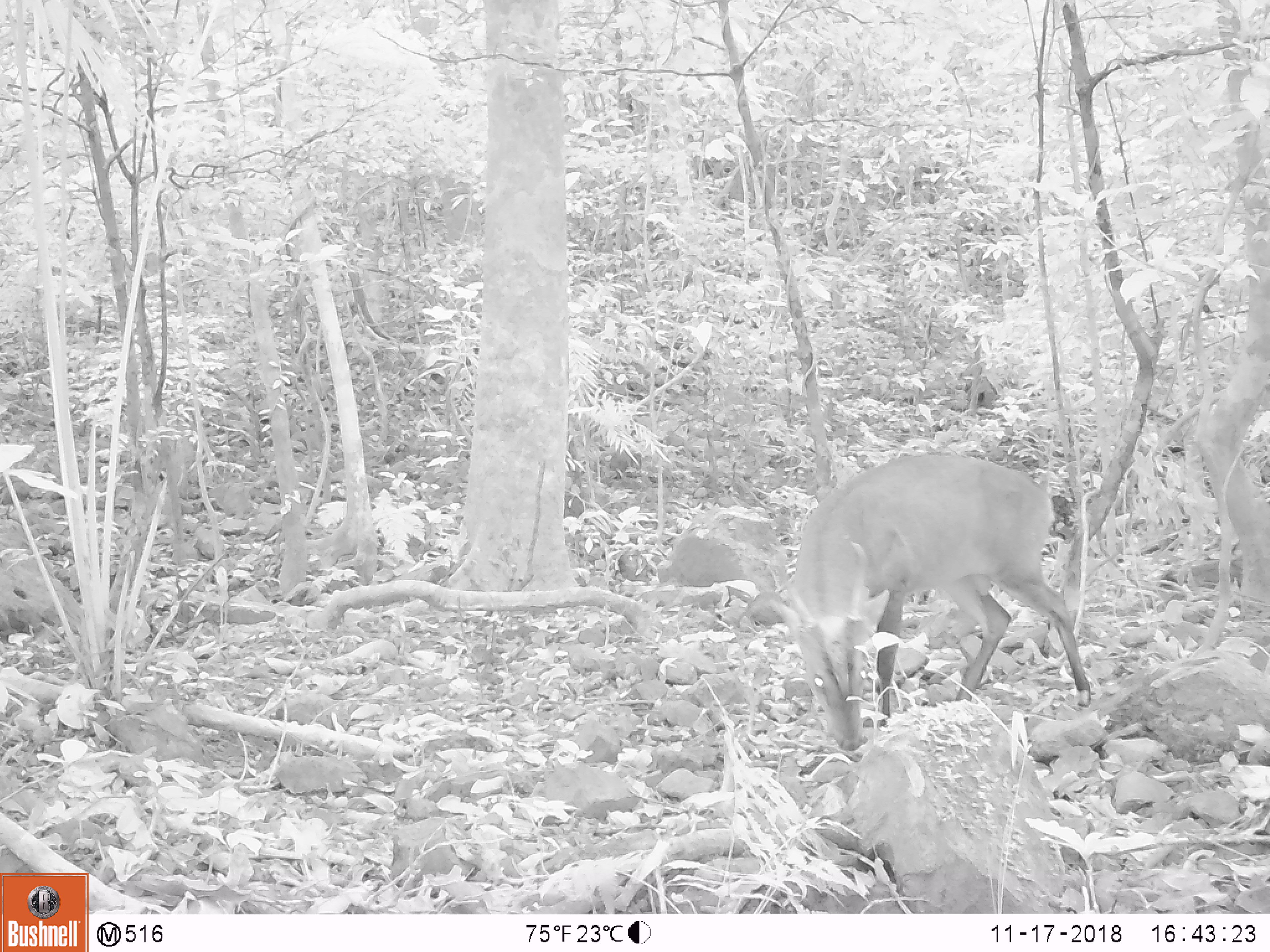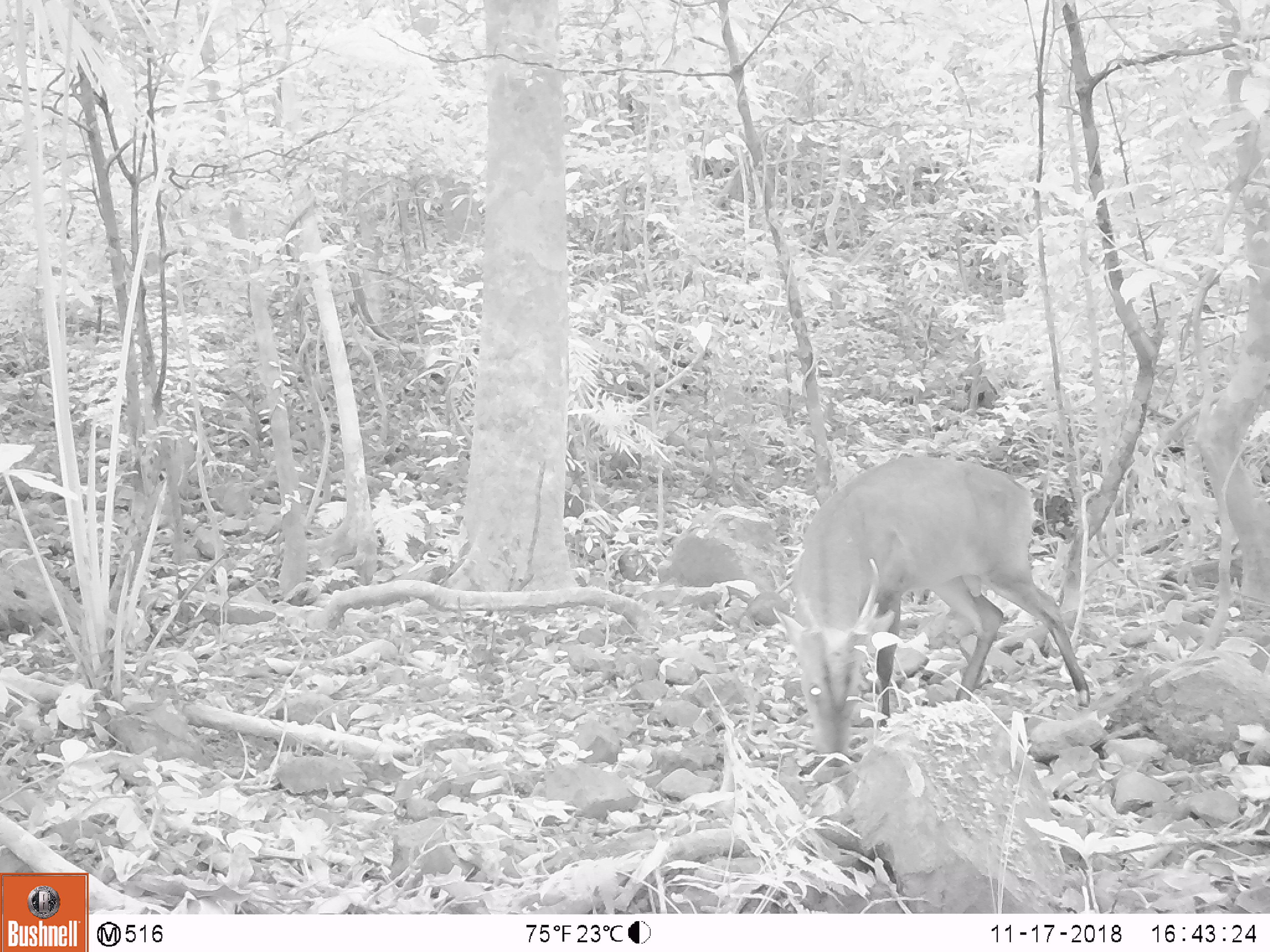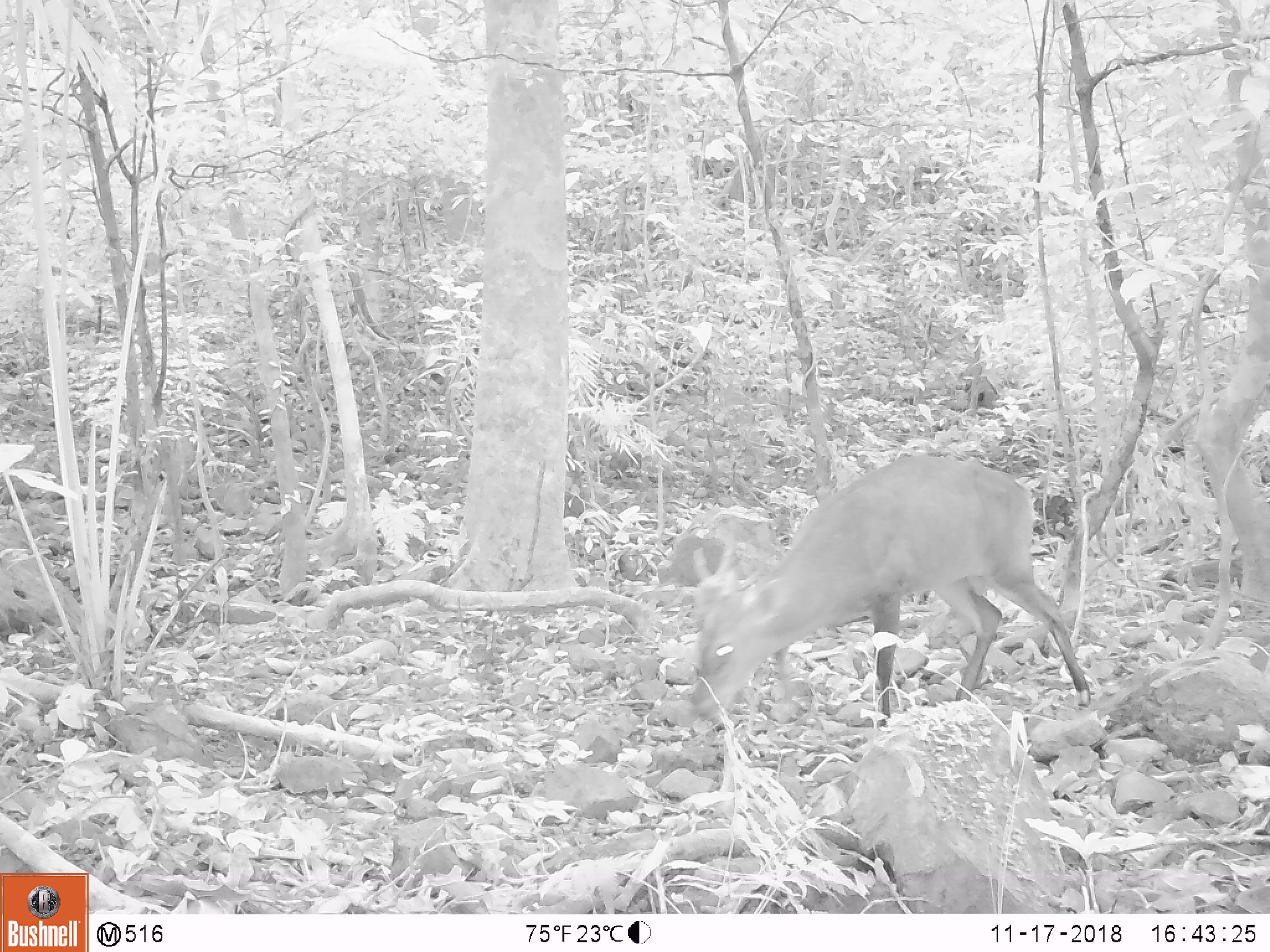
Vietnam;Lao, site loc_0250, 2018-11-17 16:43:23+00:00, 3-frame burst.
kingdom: Animalia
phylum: Chordata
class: Mammalia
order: Artiodactyla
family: Cervidae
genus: Muntiacus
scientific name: Muntiacus vuquangensis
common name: large-antlered muntjac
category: large antlered muntjac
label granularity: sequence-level